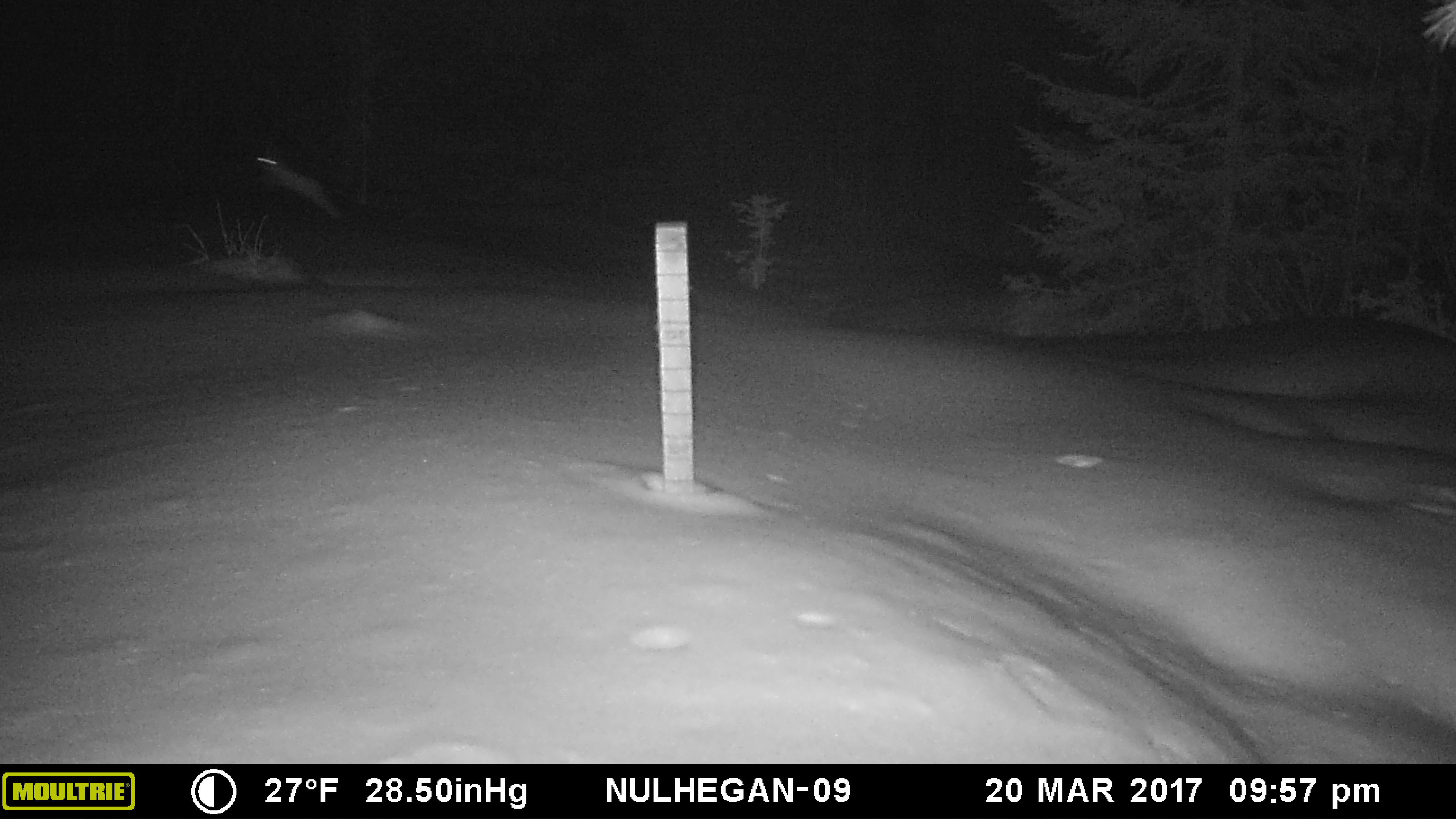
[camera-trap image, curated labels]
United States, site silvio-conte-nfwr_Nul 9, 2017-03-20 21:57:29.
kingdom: Animalia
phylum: Chordata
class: Mammalia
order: Lagomorpha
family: Leporidae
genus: Lepus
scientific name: Lepus americanus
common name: snowshoe hare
Snowshoe hare (Lepus americanus).